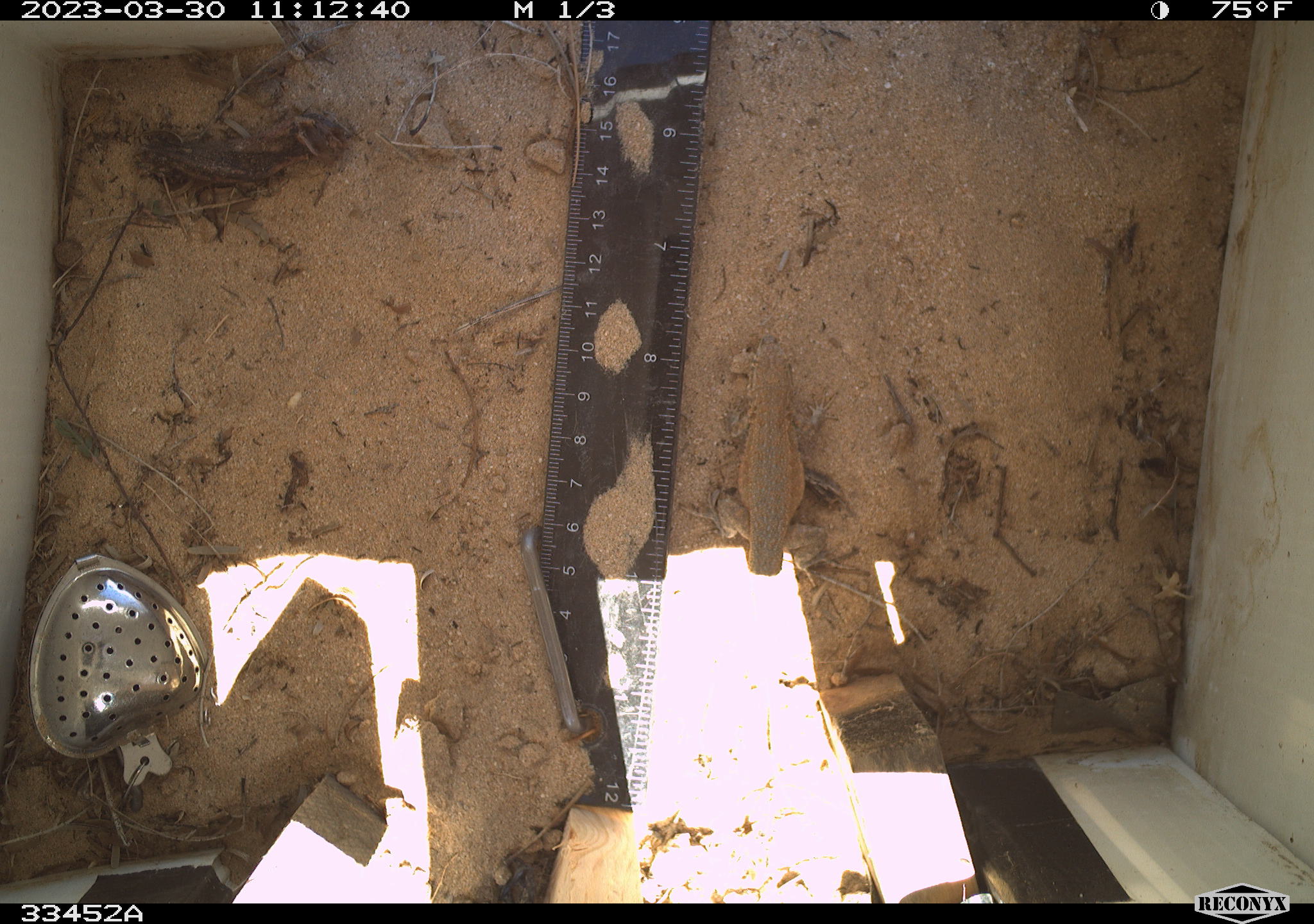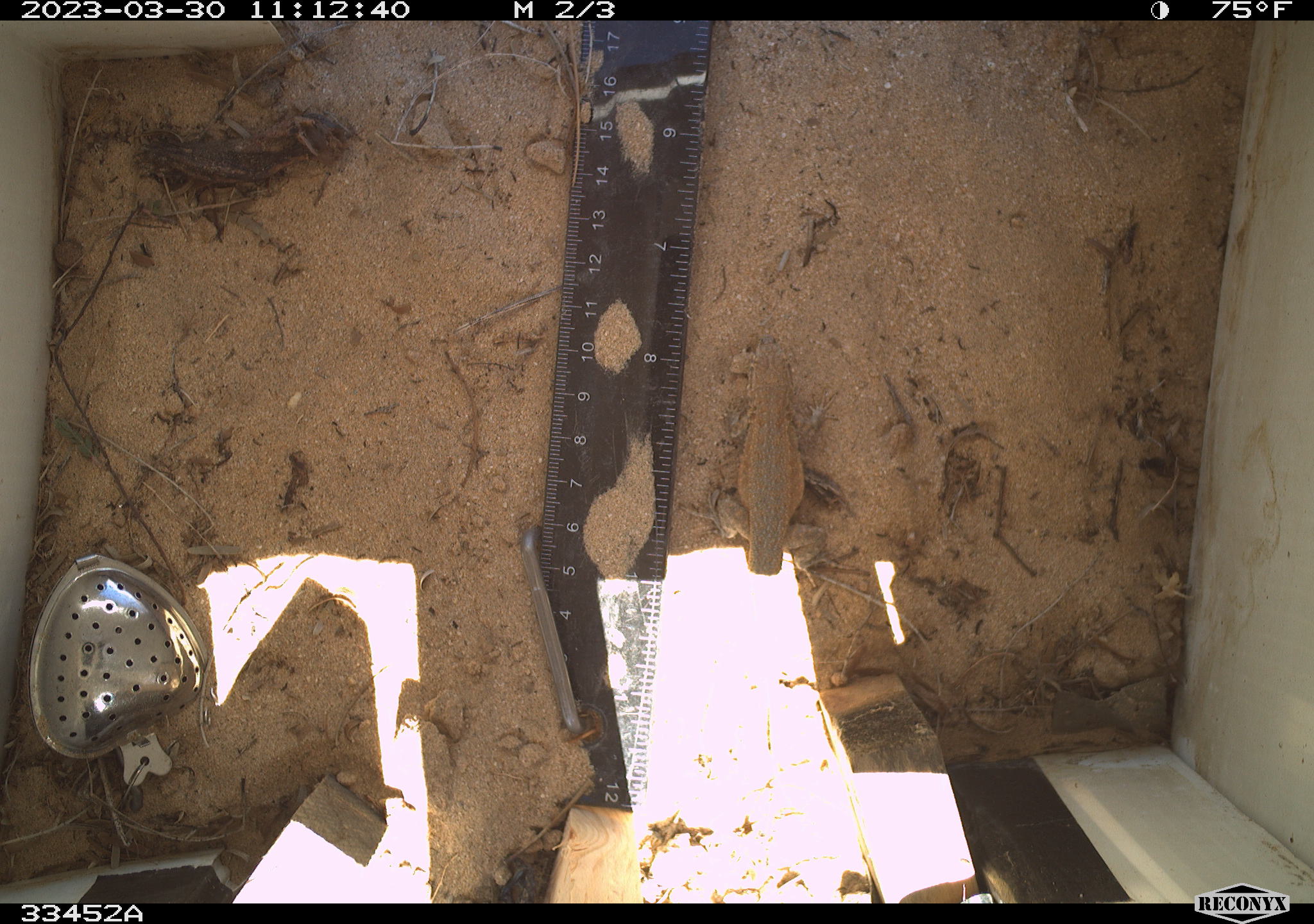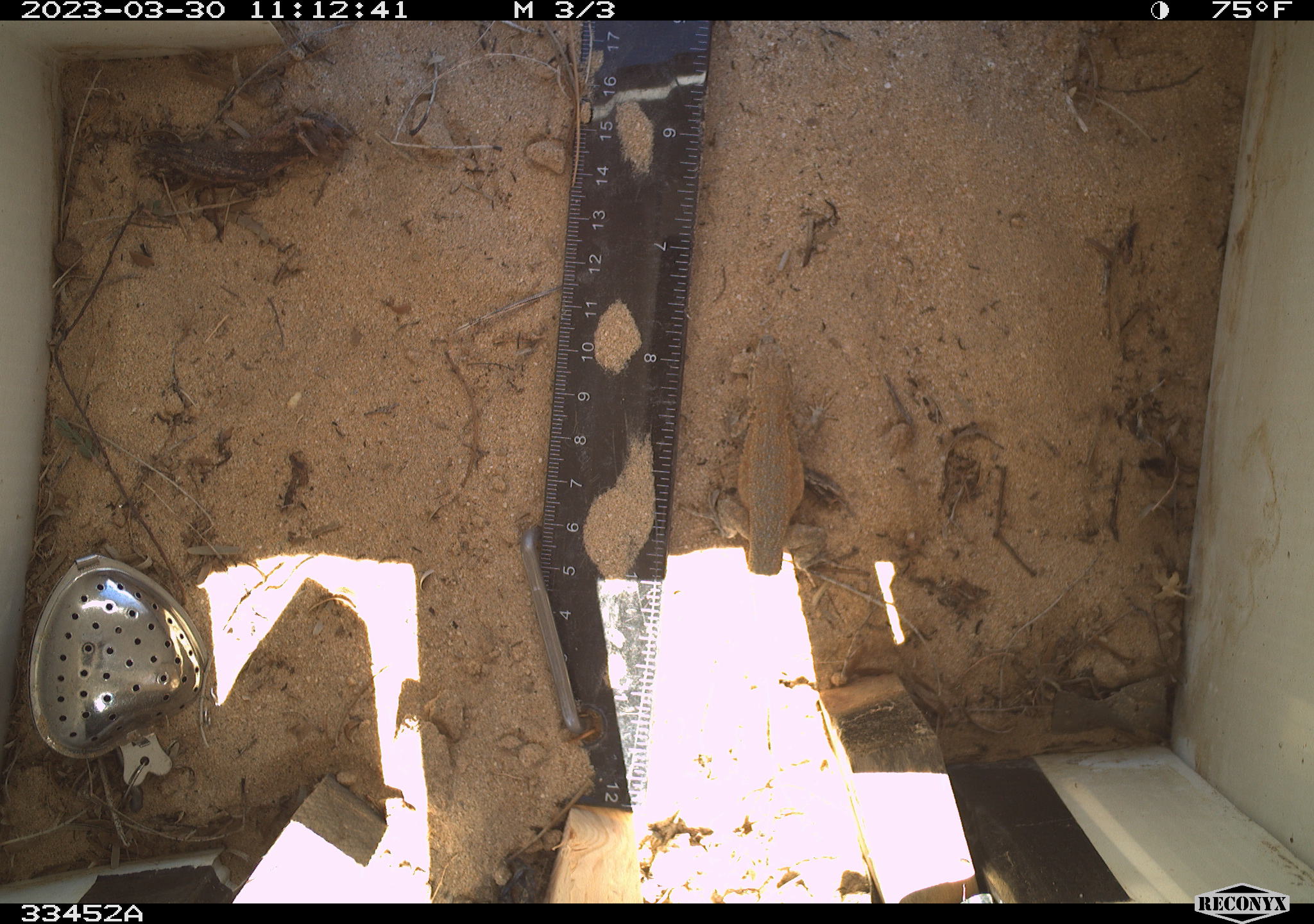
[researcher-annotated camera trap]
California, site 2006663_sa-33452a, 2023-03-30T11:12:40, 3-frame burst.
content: unidentified animal